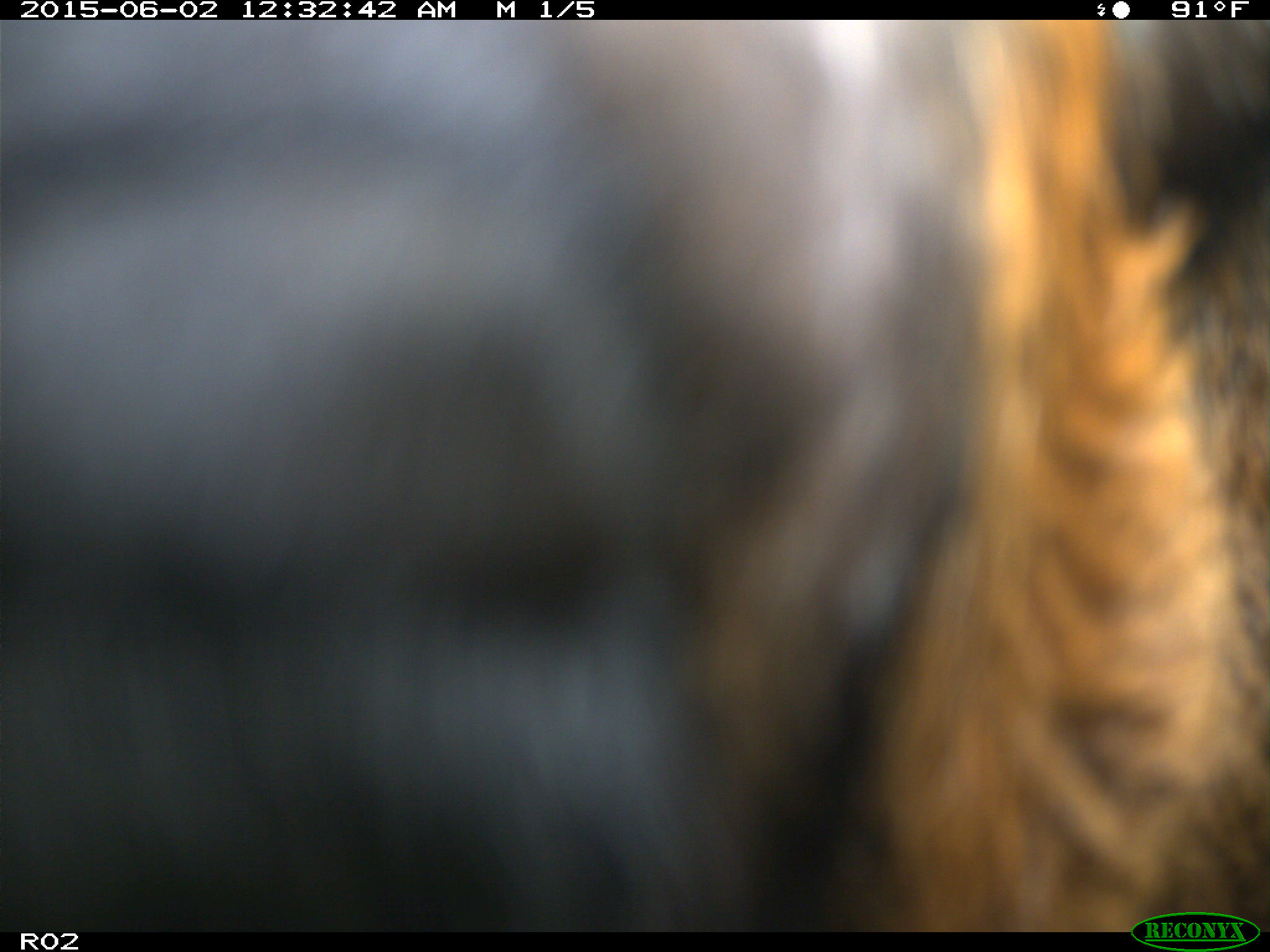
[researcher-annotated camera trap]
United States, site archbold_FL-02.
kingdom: Animalia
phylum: Chordata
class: Mammalia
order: Artiodactyla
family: Bovidae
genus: Bos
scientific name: Bos taurus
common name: domestic cow